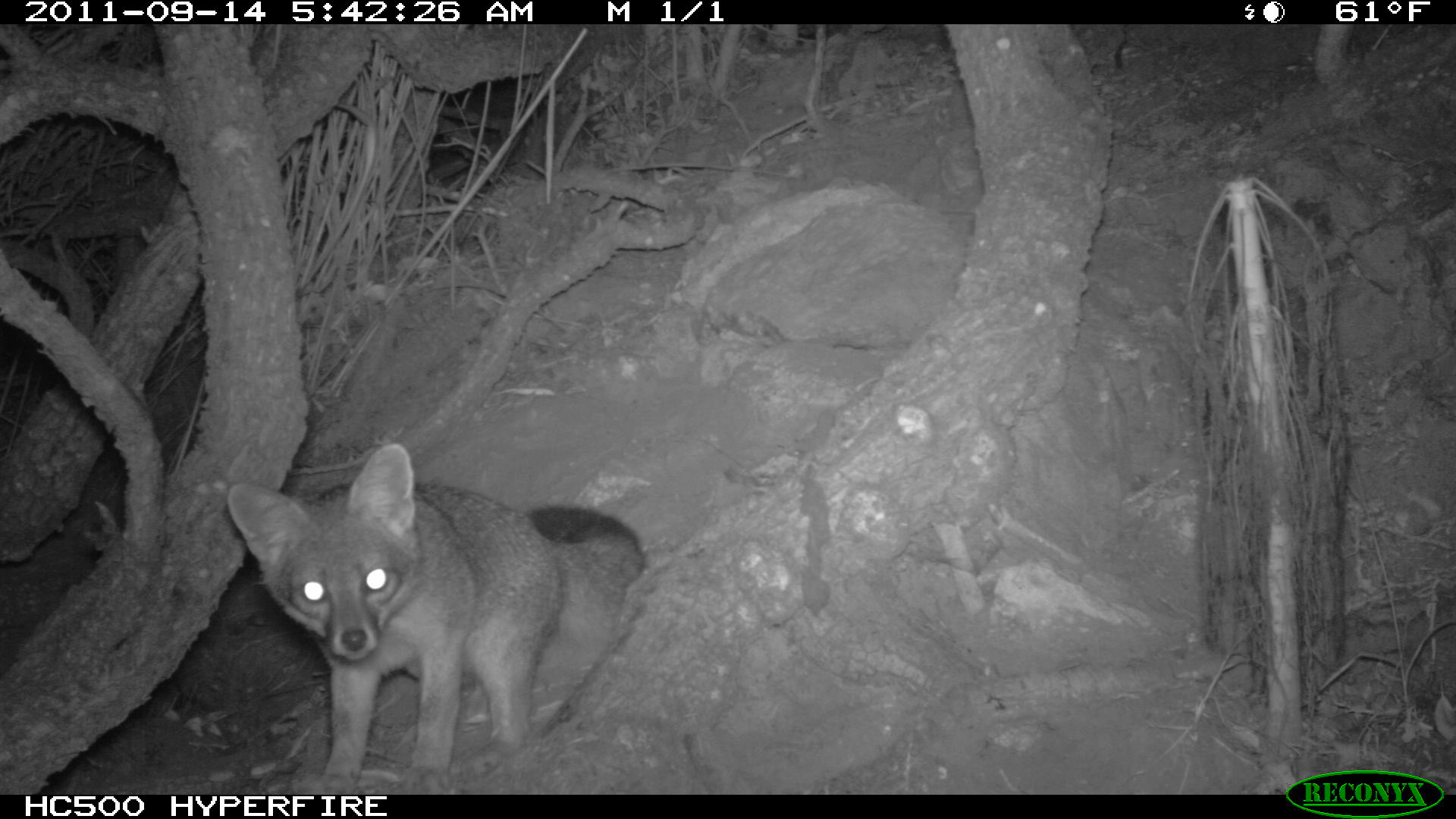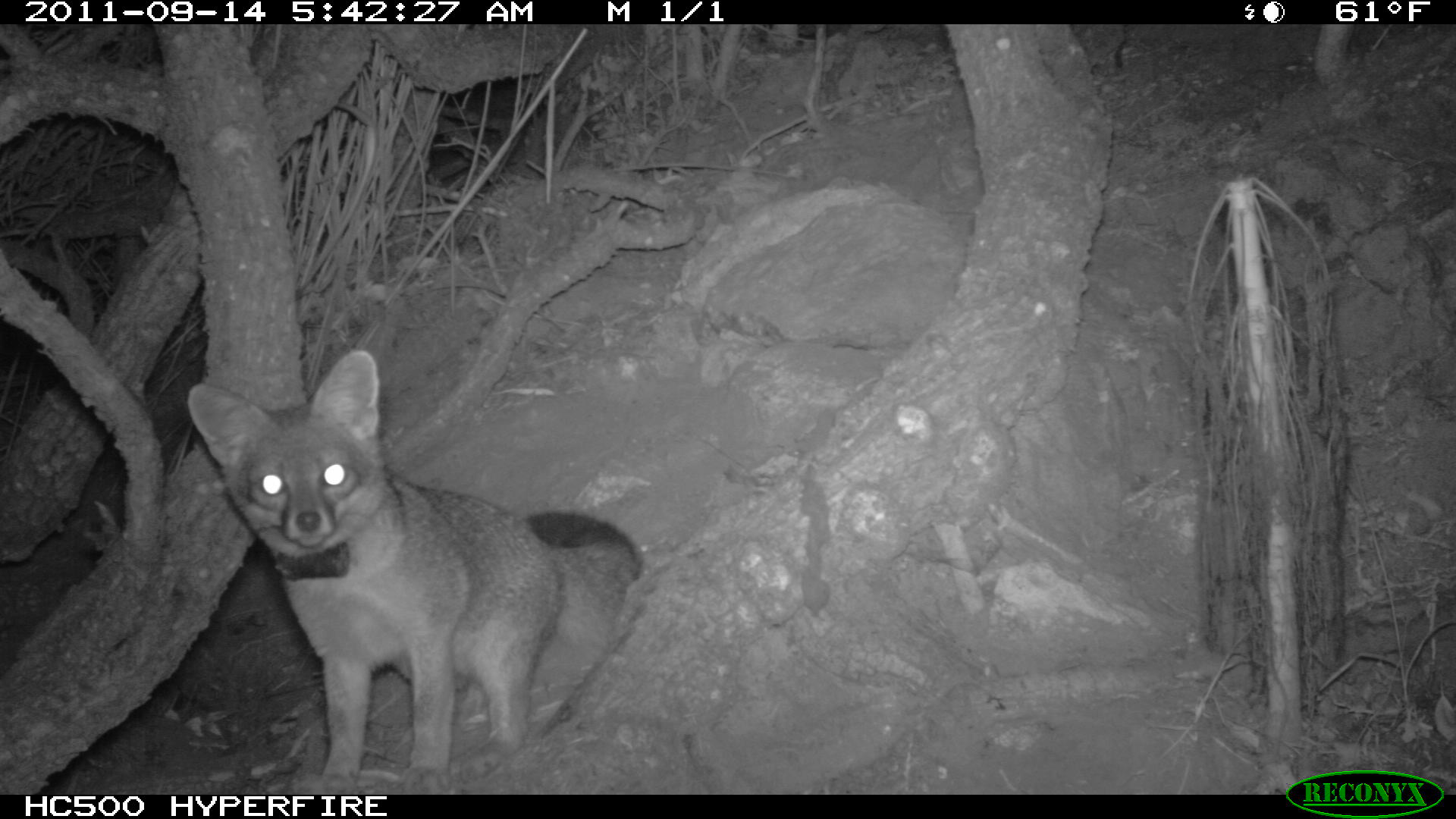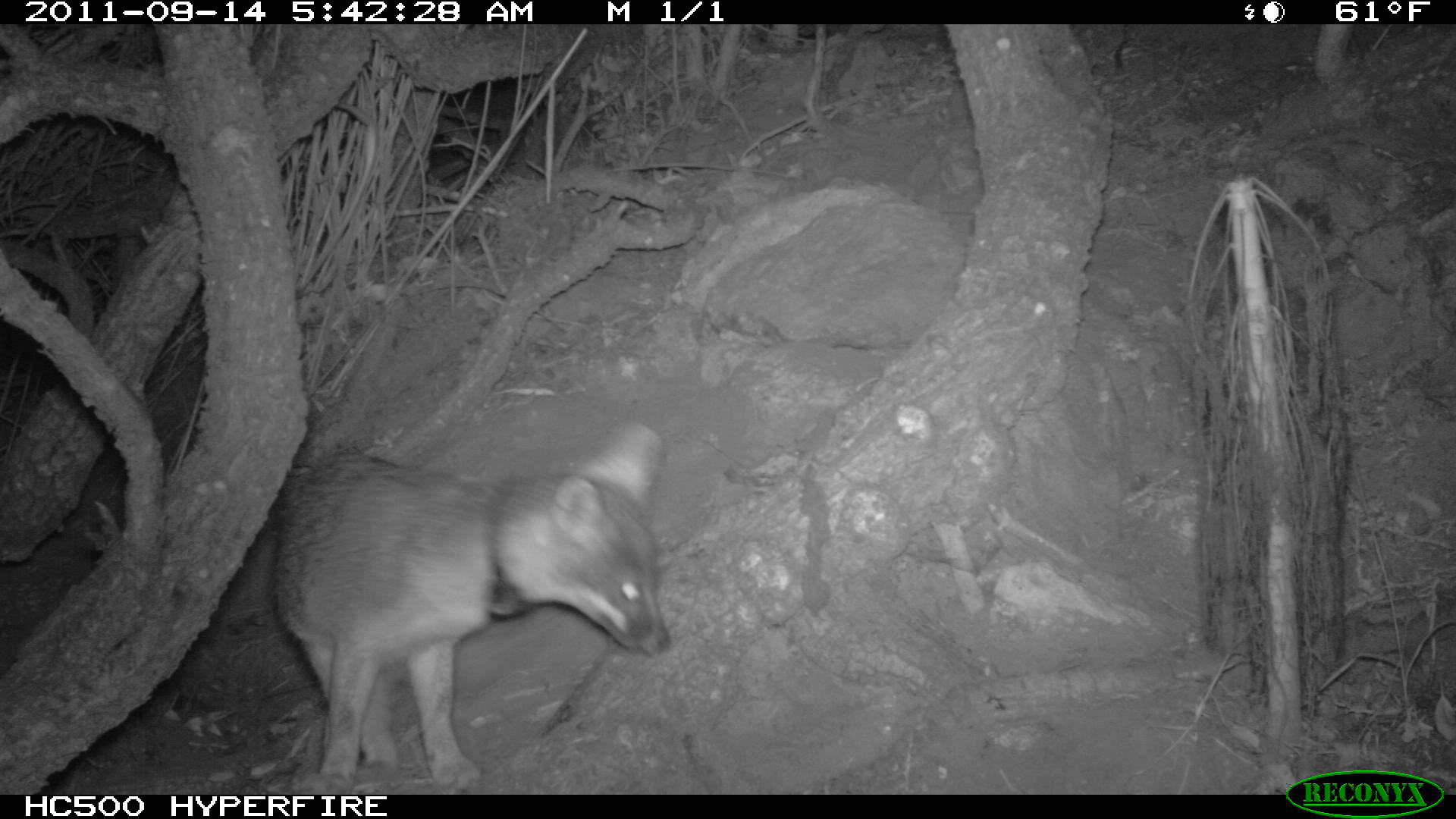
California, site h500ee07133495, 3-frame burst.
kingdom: Animalia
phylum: Chordata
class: Mammalia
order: Carnivora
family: Canidae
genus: Urocyon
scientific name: Urocyon littoralis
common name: island fox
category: fox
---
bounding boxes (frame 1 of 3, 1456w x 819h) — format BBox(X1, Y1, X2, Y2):
fox: BBox(225, 444, 647, 794)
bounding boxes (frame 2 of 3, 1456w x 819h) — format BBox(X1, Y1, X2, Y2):
fox: BBox(187, 349, 646, 792)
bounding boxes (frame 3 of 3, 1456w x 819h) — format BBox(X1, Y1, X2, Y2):
fox: BBox(271, 421, 671, 794)